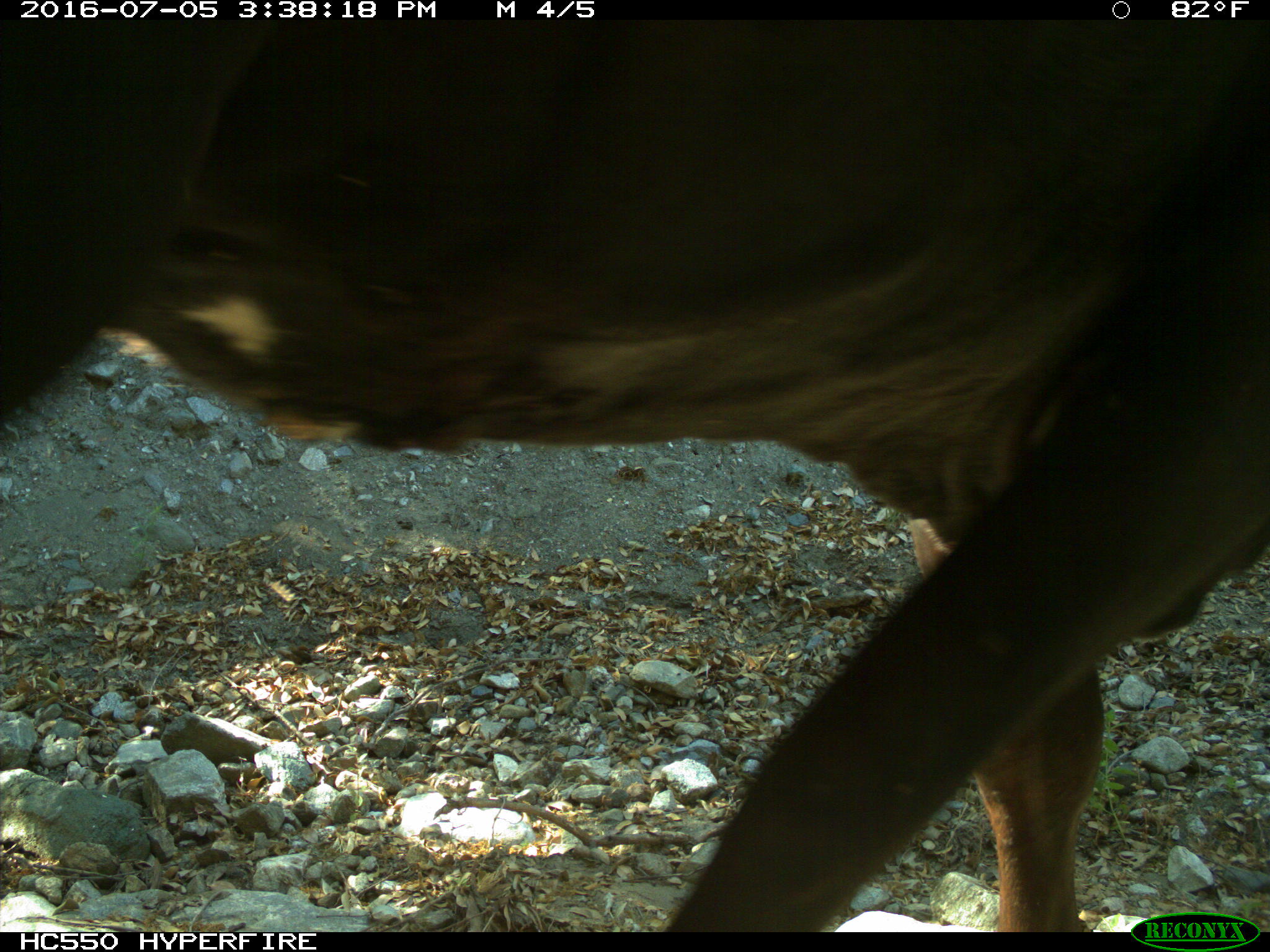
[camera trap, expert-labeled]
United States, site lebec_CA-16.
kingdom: Animalia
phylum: Chordata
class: Mammalia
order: Artiodactyla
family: Bovidae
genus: Bos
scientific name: Bos taurus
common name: domestic cow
Bos taurus (domestic cow).